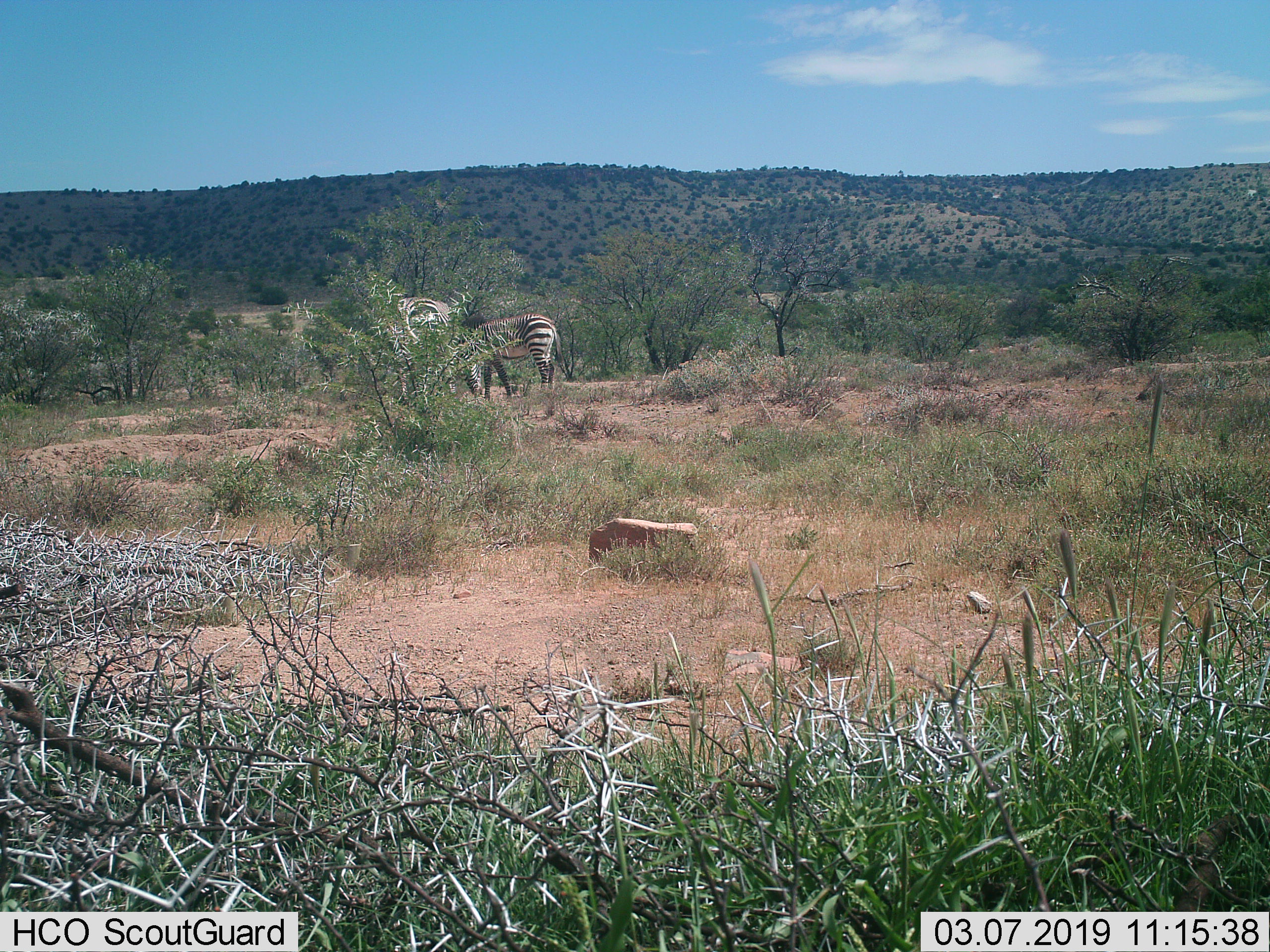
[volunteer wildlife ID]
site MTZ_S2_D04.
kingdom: Animalia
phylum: Chordata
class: Mammalia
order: Perissodactyla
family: Equidae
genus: Equus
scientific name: Equus zebra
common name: mountain zebra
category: zebramountain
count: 2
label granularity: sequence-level